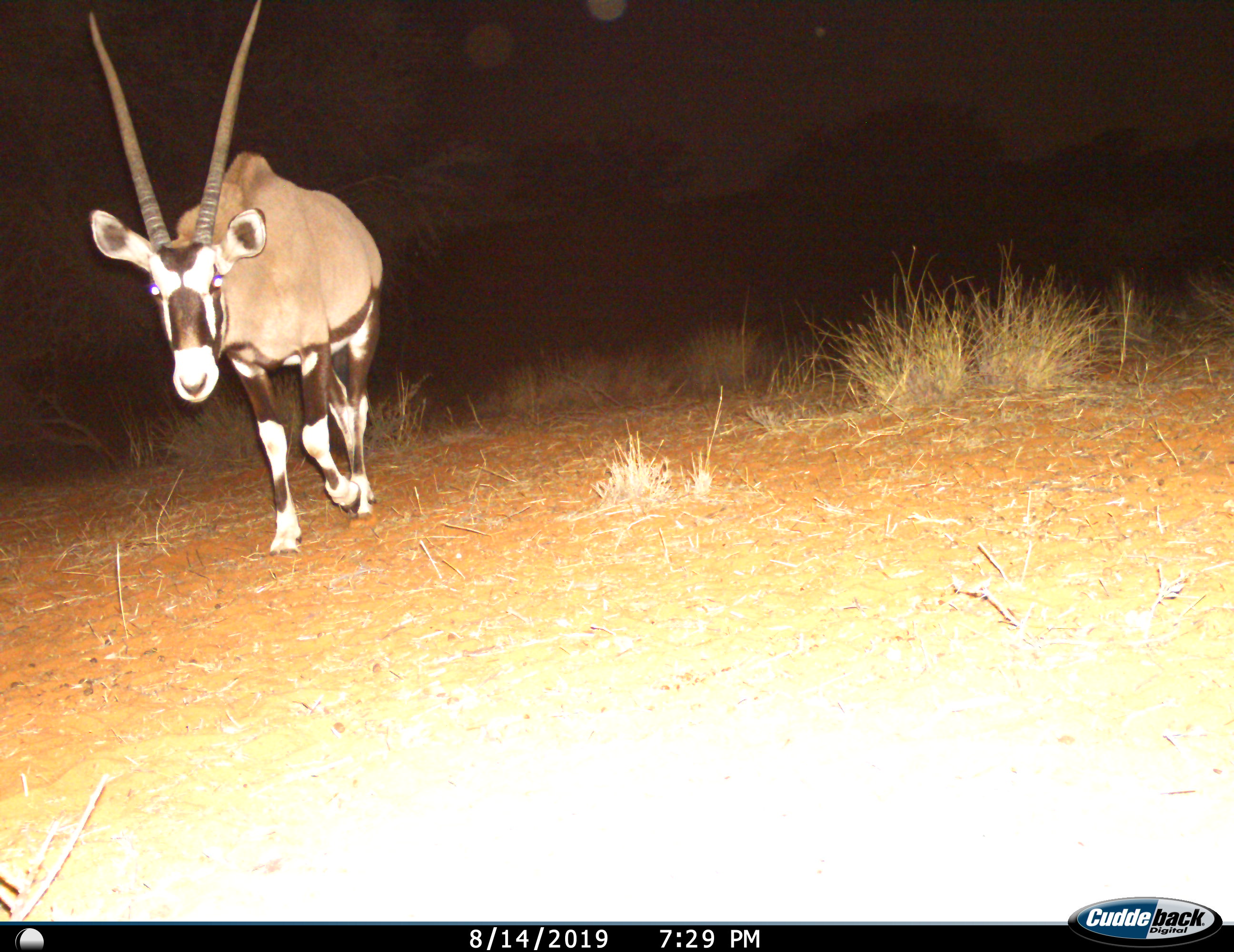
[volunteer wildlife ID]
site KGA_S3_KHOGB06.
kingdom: Animalia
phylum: Chordata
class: Mammalia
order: Artiodactyla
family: Bovidae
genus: Oryx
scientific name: Oryx gazella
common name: gemsbok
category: oryx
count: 1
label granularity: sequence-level